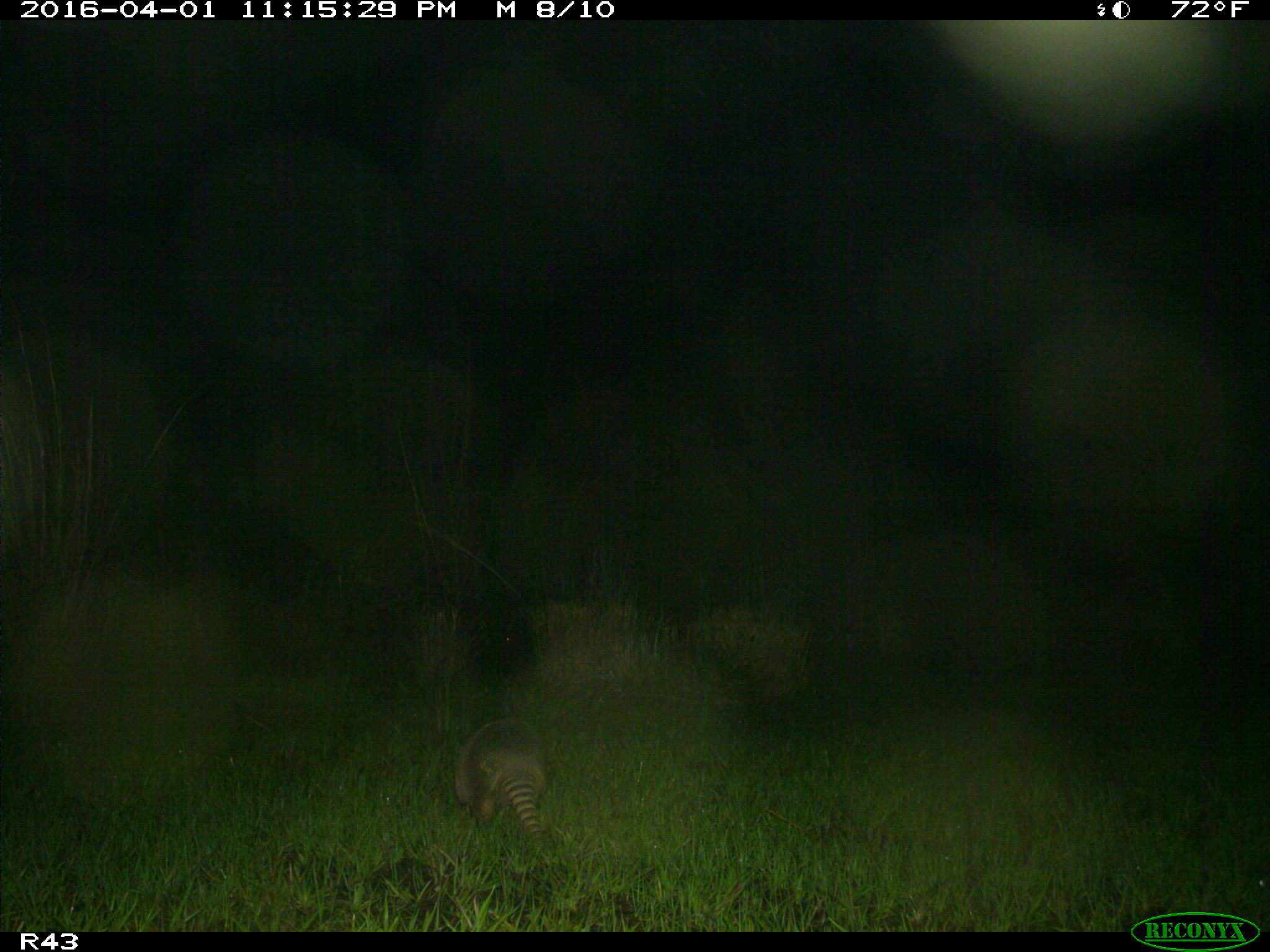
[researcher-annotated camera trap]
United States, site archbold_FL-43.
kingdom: Animalia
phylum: Chordata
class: Mammalia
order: Cingulata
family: Dasypodidae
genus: Dasypus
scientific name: Dasypus novemcinctus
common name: nine-banded armadillo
Dasypus novemcinctus (nine-banded armadillo).